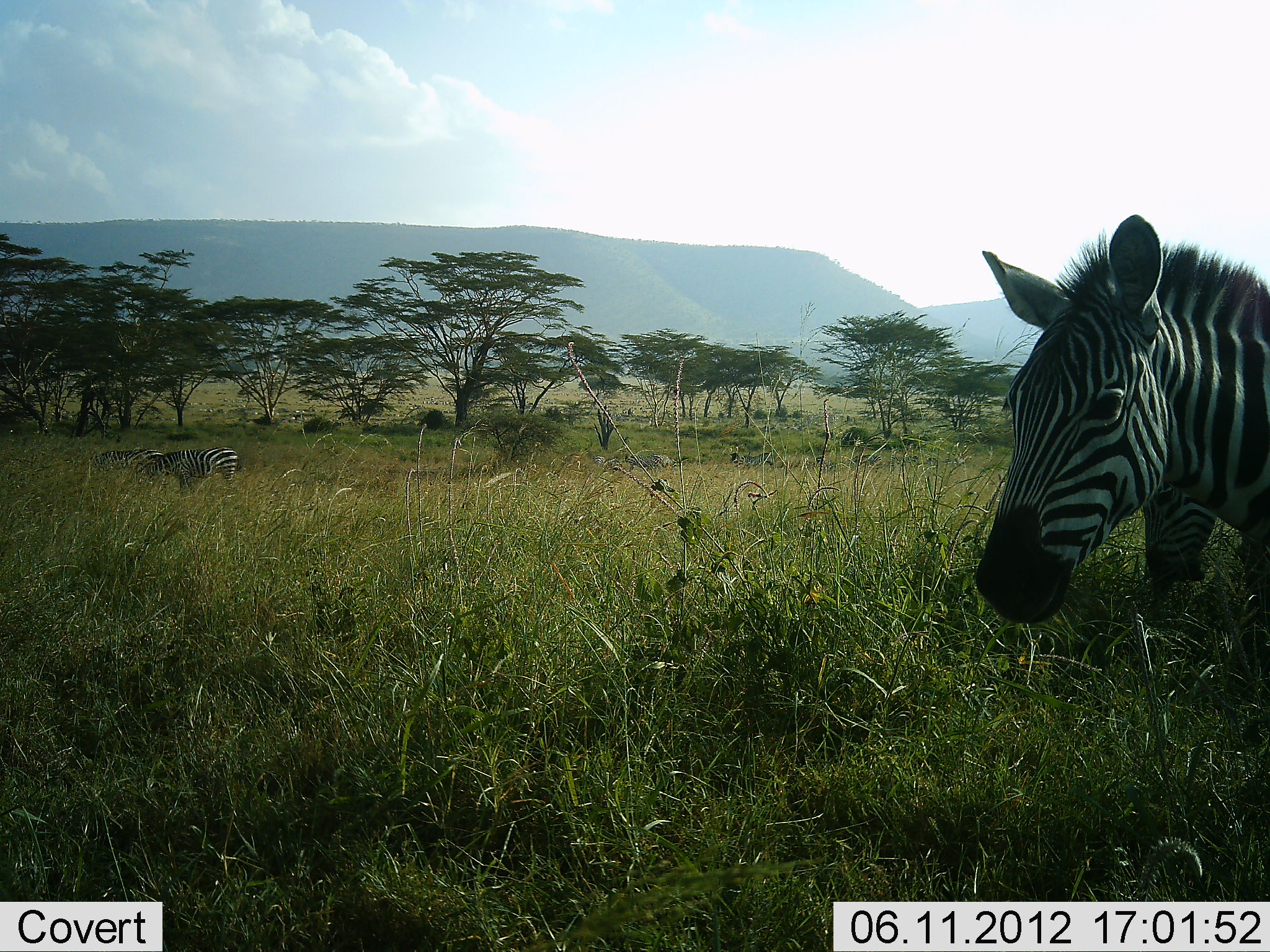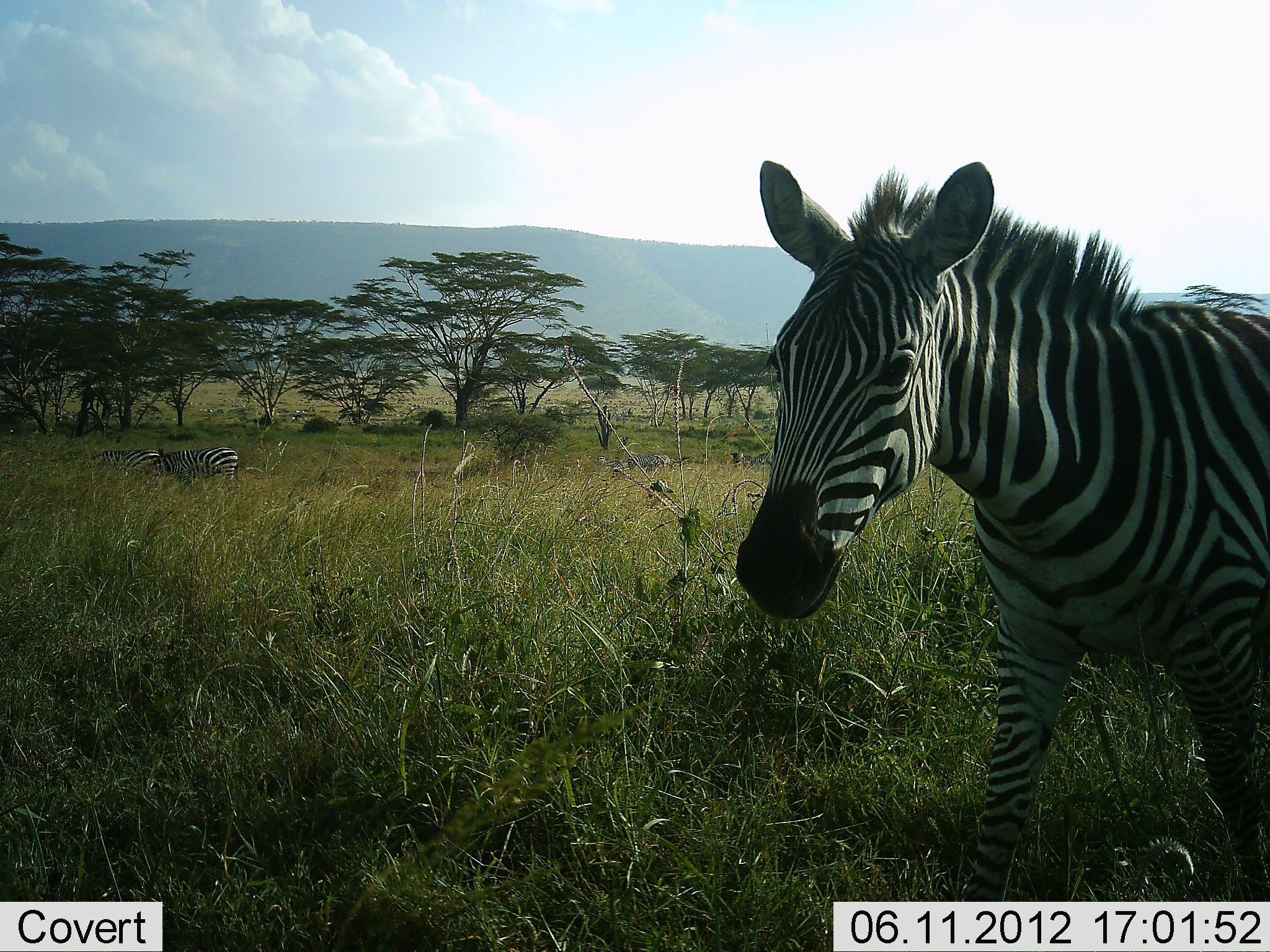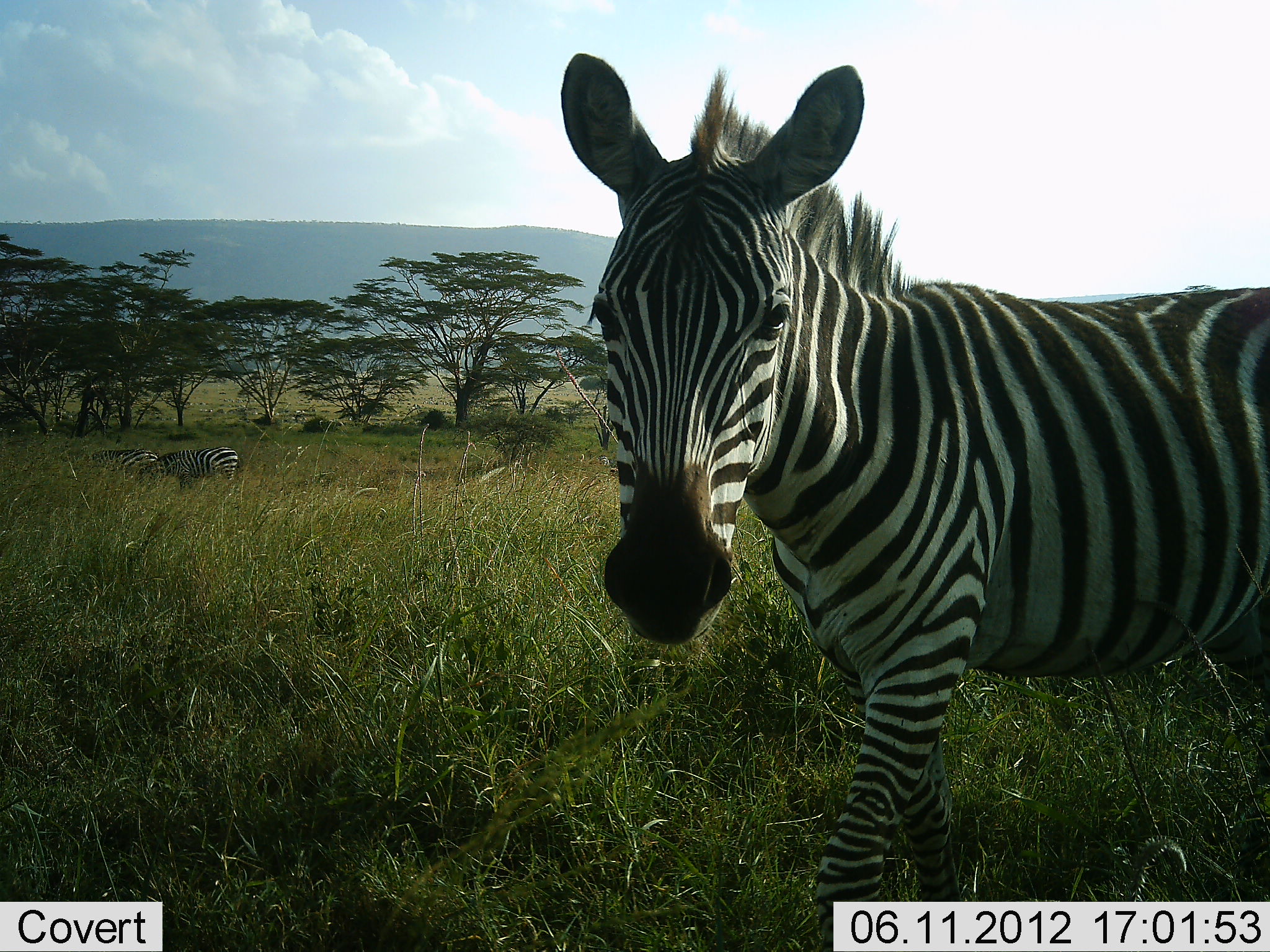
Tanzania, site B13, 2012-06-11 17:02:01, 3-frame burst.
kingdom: Animalia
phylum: Chordata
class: Mammalia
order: Perissodactyla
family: Equidae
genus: Equus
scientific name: Equus quagga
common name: plains zebra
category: zebra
Zebra (plains zebra) (Equus quagga), count 2. Behavior (volunteer vote fractions): standing 70%, resting 0%, moving 70%, interacting 0%. Young present (vote fraction): 0%. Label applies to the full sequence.